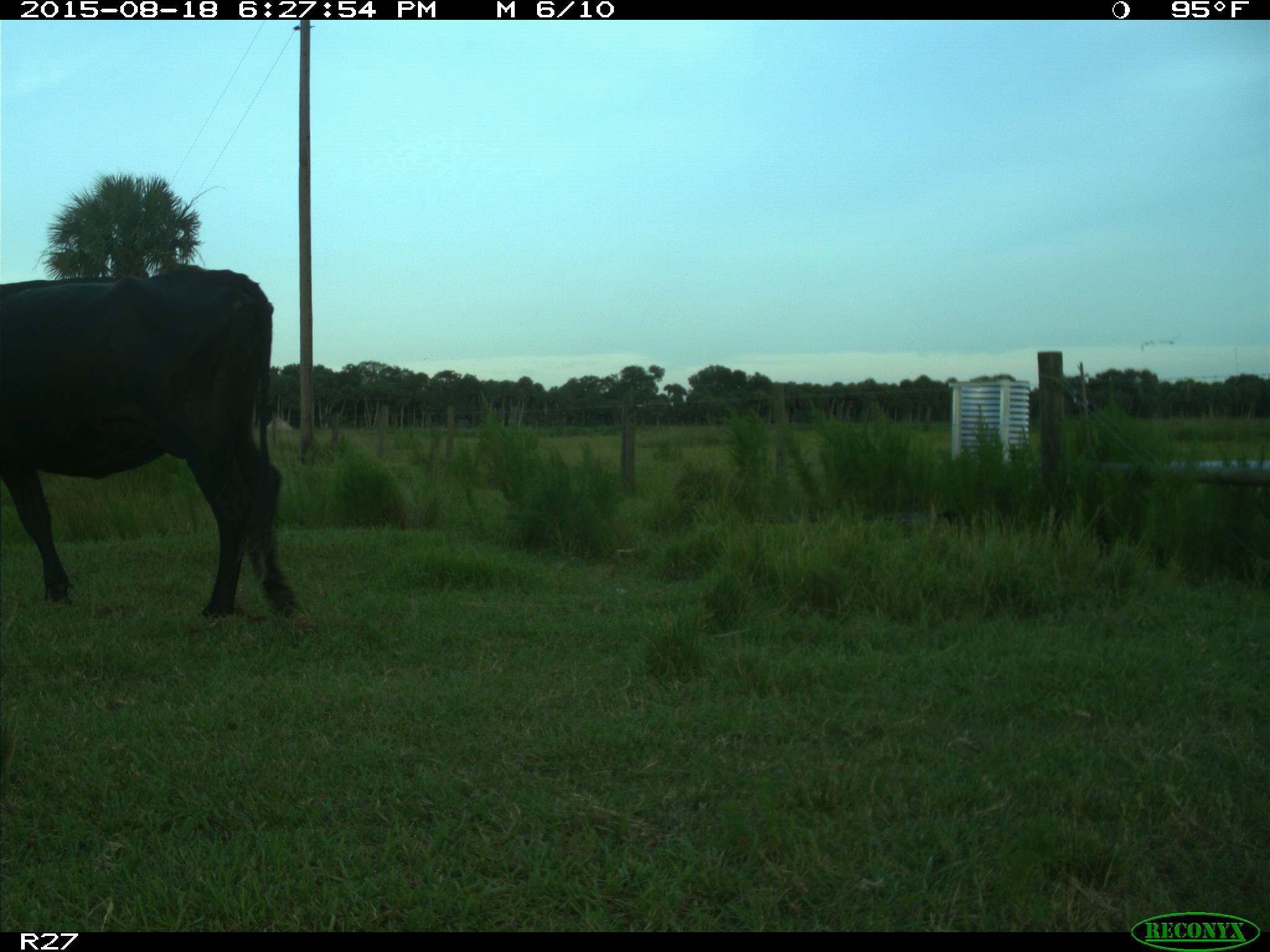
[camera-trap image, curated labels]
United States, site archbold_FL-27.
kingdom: Animalia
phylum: Chordata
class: Mammalia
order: Artiodactyla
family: Bovidae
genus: Bos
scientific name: Bos taurus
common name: domestic cow